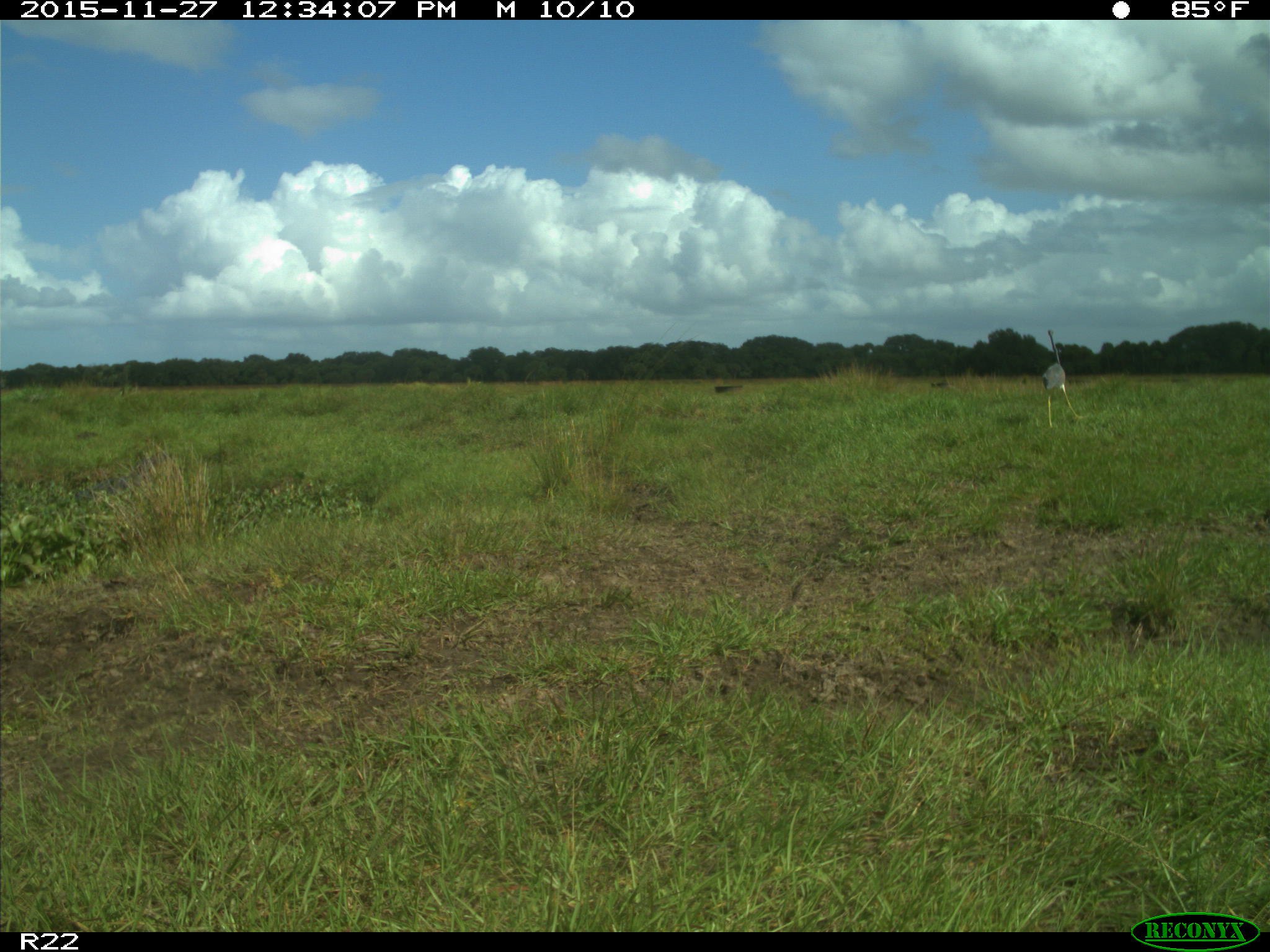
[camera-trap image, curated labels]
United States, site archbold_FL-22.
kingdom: Animalia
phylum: Chordata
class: Aves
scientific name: Aves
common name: birds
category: unidentified bird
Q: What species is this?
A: Unidentified bird (birds) (Aves).